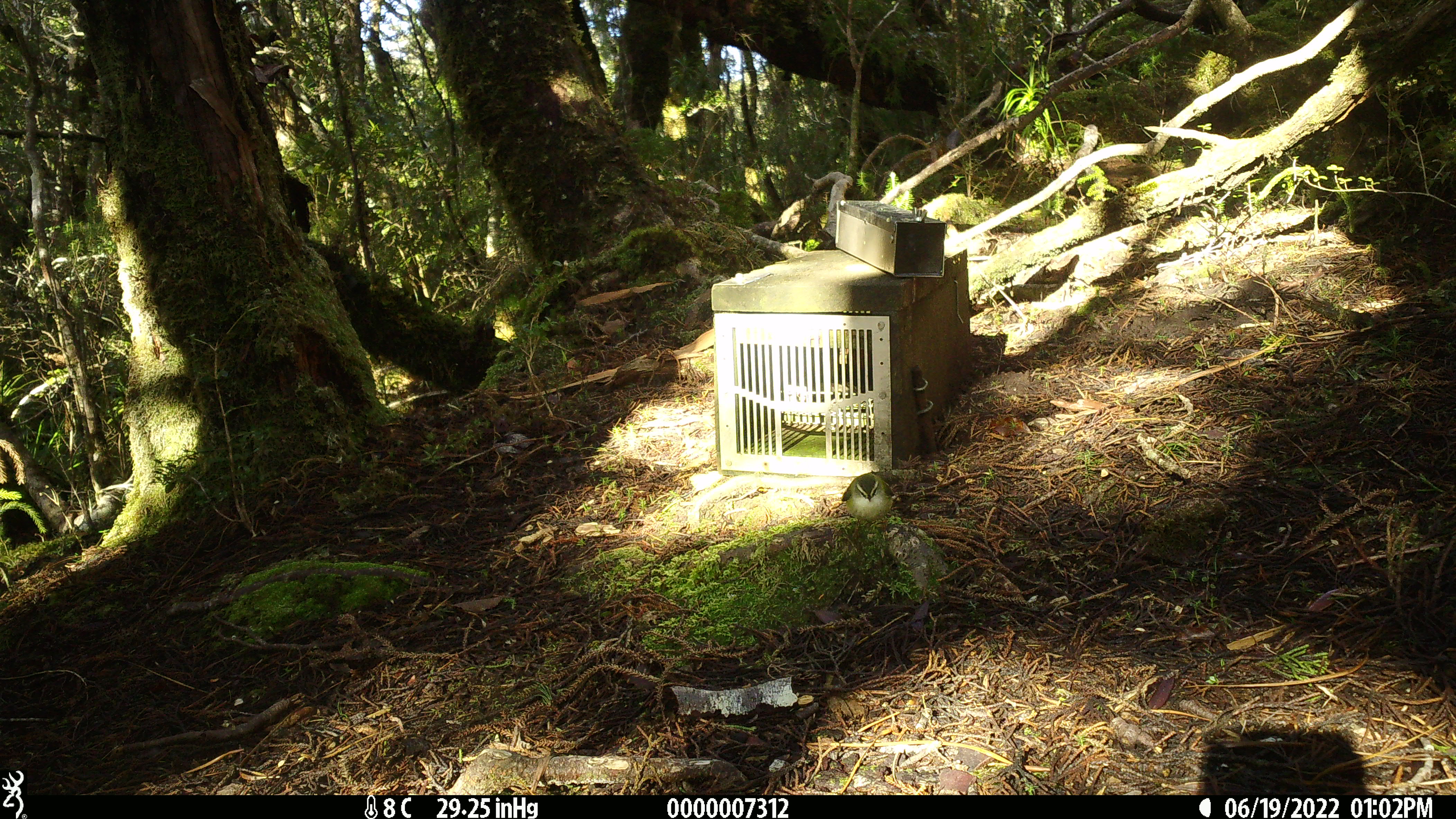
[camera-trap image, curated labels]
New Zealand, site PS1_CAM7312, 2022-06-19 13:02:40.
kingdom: Animalia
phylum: Chordata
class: Aves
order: Passeriformes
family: Acanthisittidae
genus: Acanthisitta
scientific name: Acanthisitta chloris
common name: rifleman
Rifleman (Acanthisitta chloris).